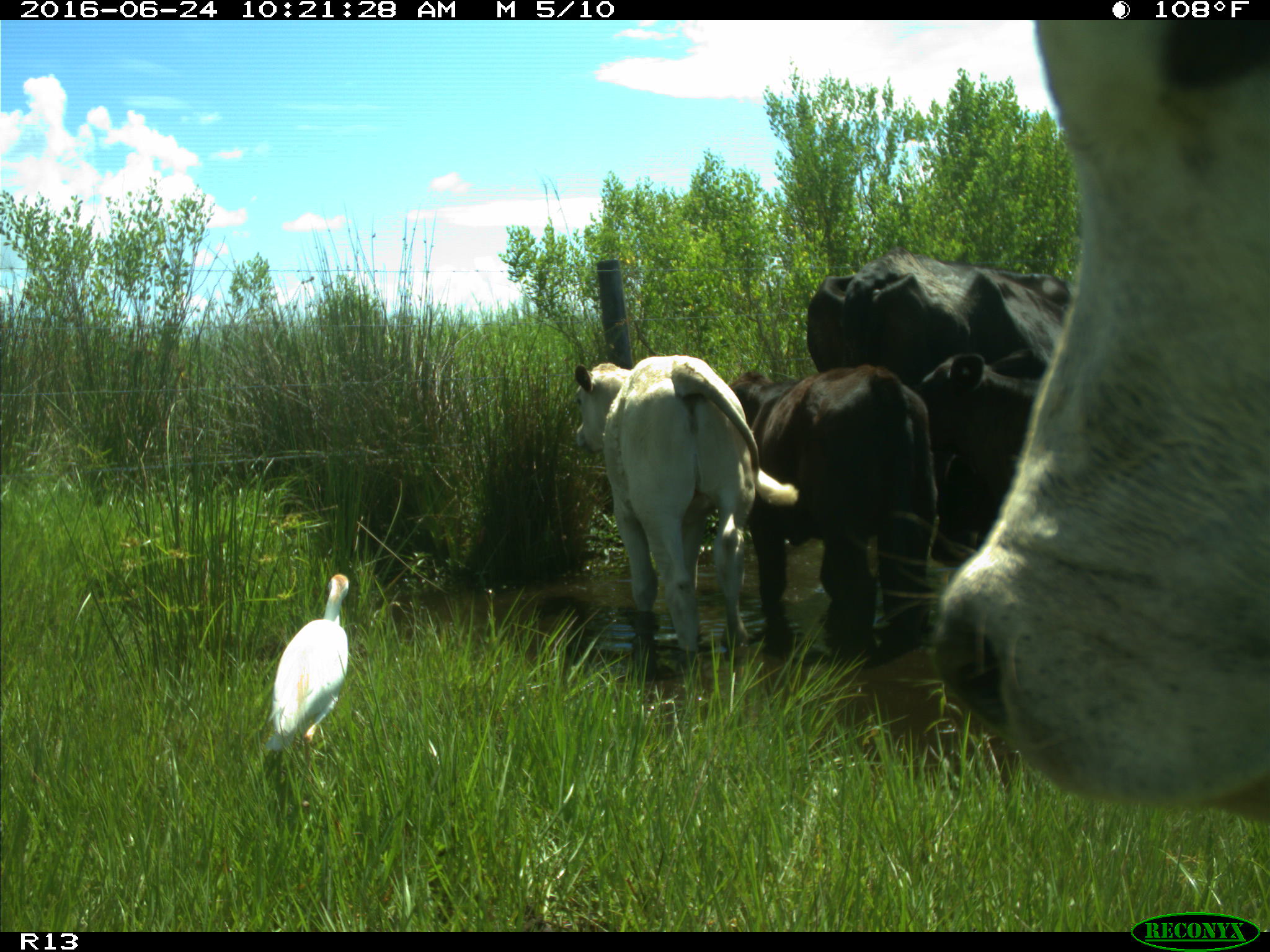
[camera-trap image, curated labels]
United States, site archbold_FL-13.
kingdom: Animalia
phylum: Chordata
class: Mammalia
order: Artiodactyla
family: Bovidae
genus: Bos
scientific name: Bos taurus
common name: domestic cow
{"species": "Bos taurus (domestic cow)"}